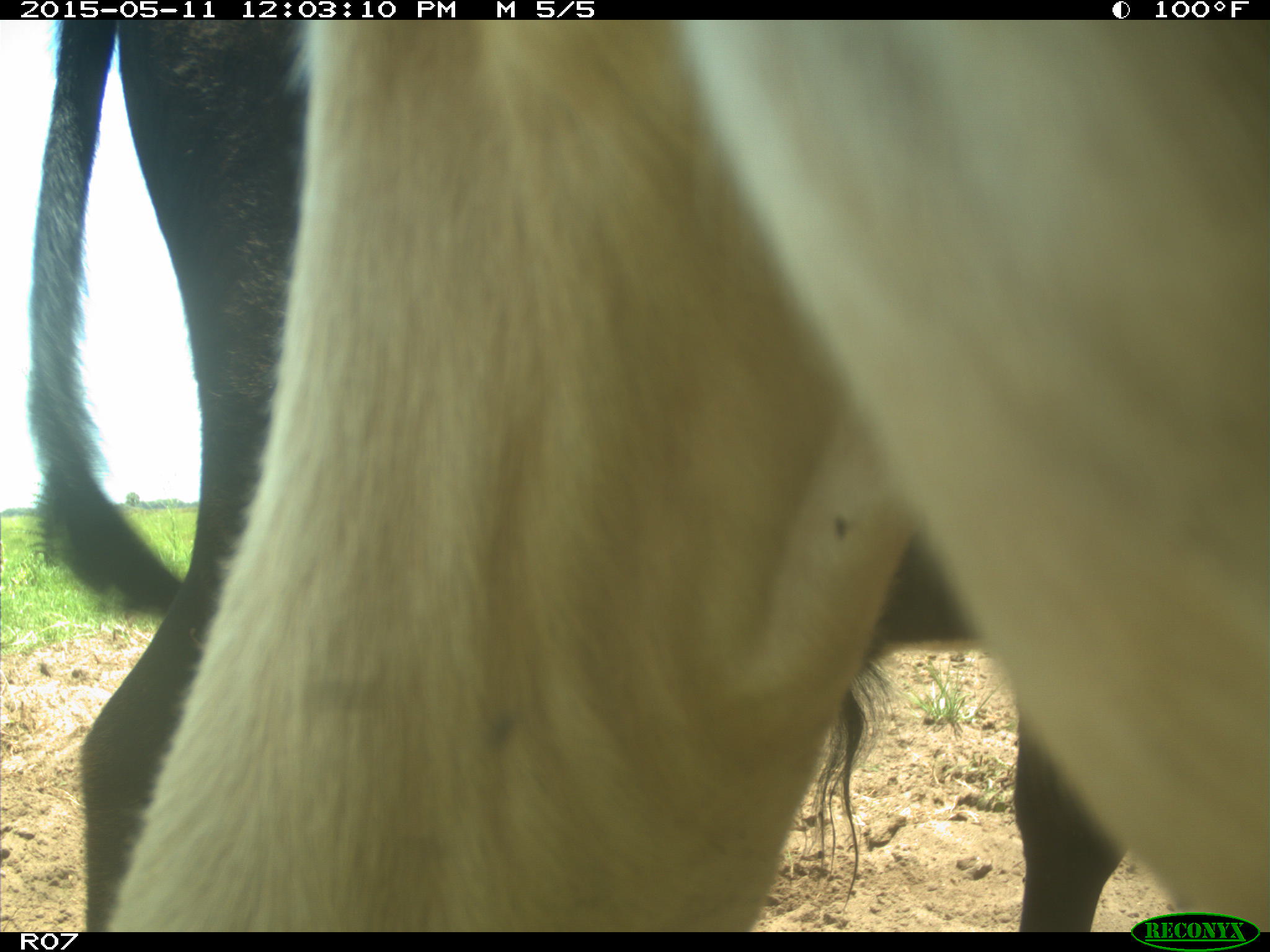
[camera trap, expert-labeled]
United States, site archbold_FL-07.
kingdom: Animalia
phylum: Chordata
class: Mammalia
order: Artiodactyla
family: Bovidae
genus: Bos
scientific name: Bos taurus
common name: domestic cow